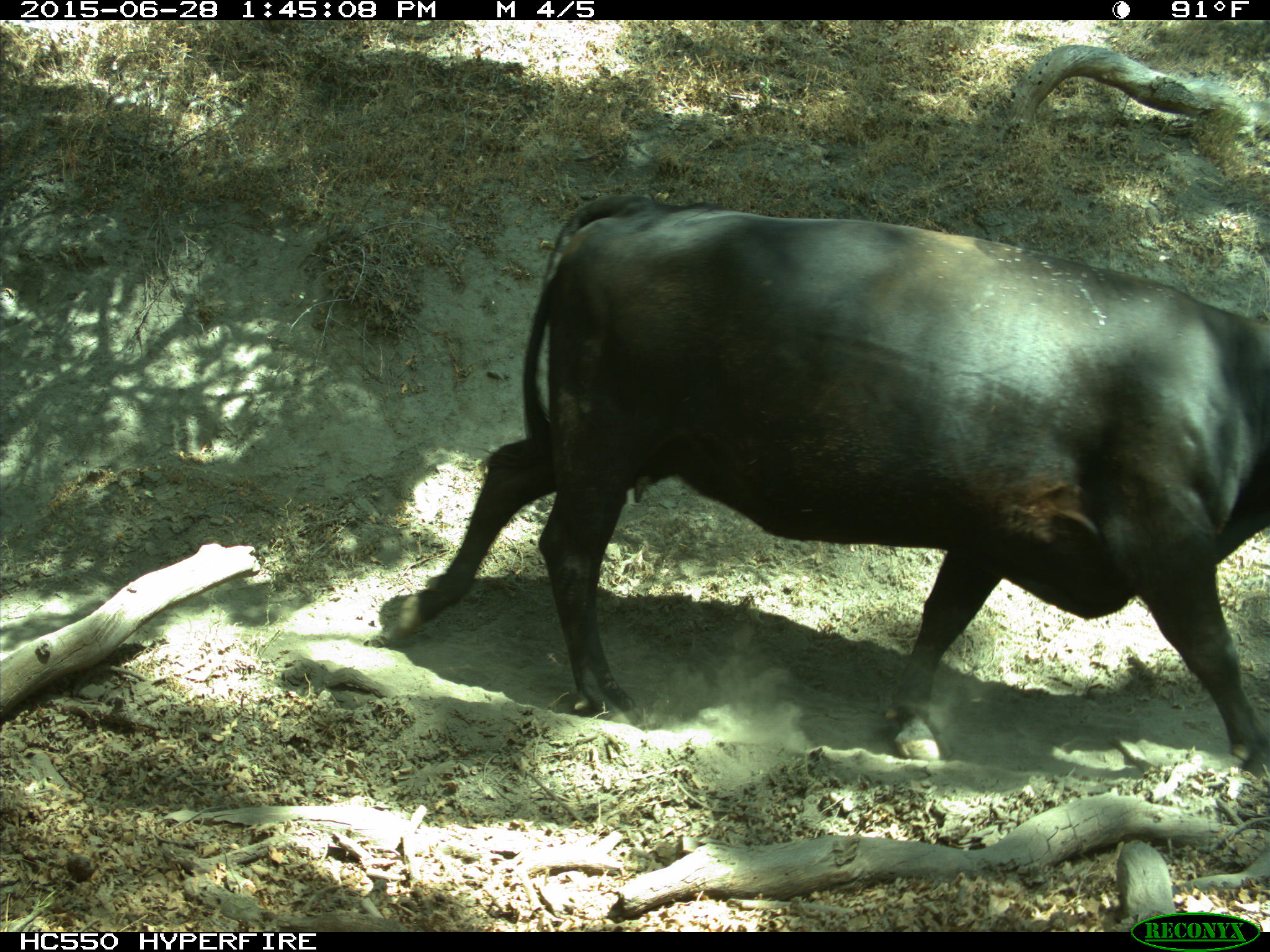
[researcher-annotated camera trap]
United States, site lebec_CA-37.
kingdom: Animalia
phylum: Chordata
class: Mammalia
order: Artiodactyla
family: Bovidae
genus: Bos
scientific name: Bos taurus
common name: domestic cow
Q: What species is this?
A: Bos taurus (domestic cow).